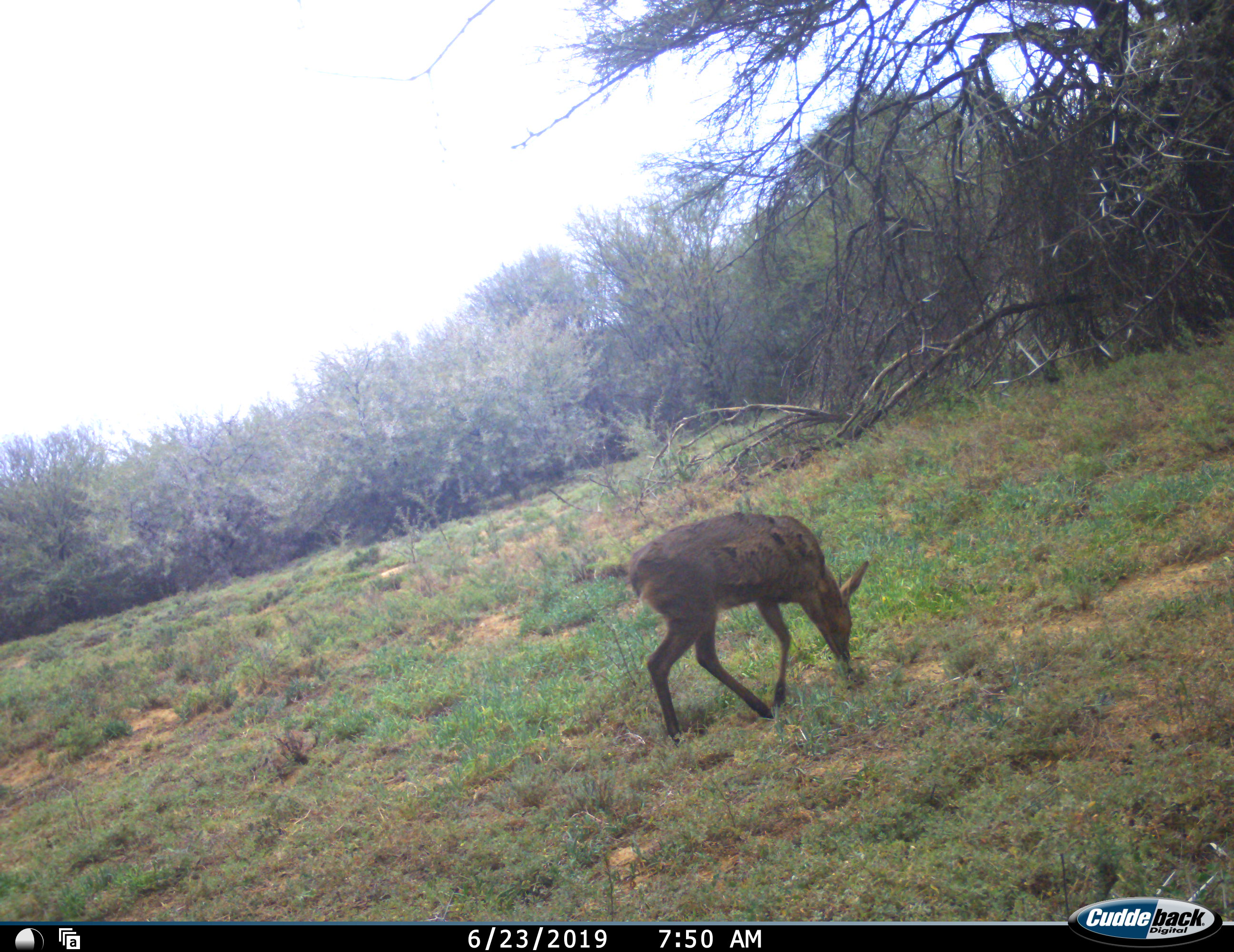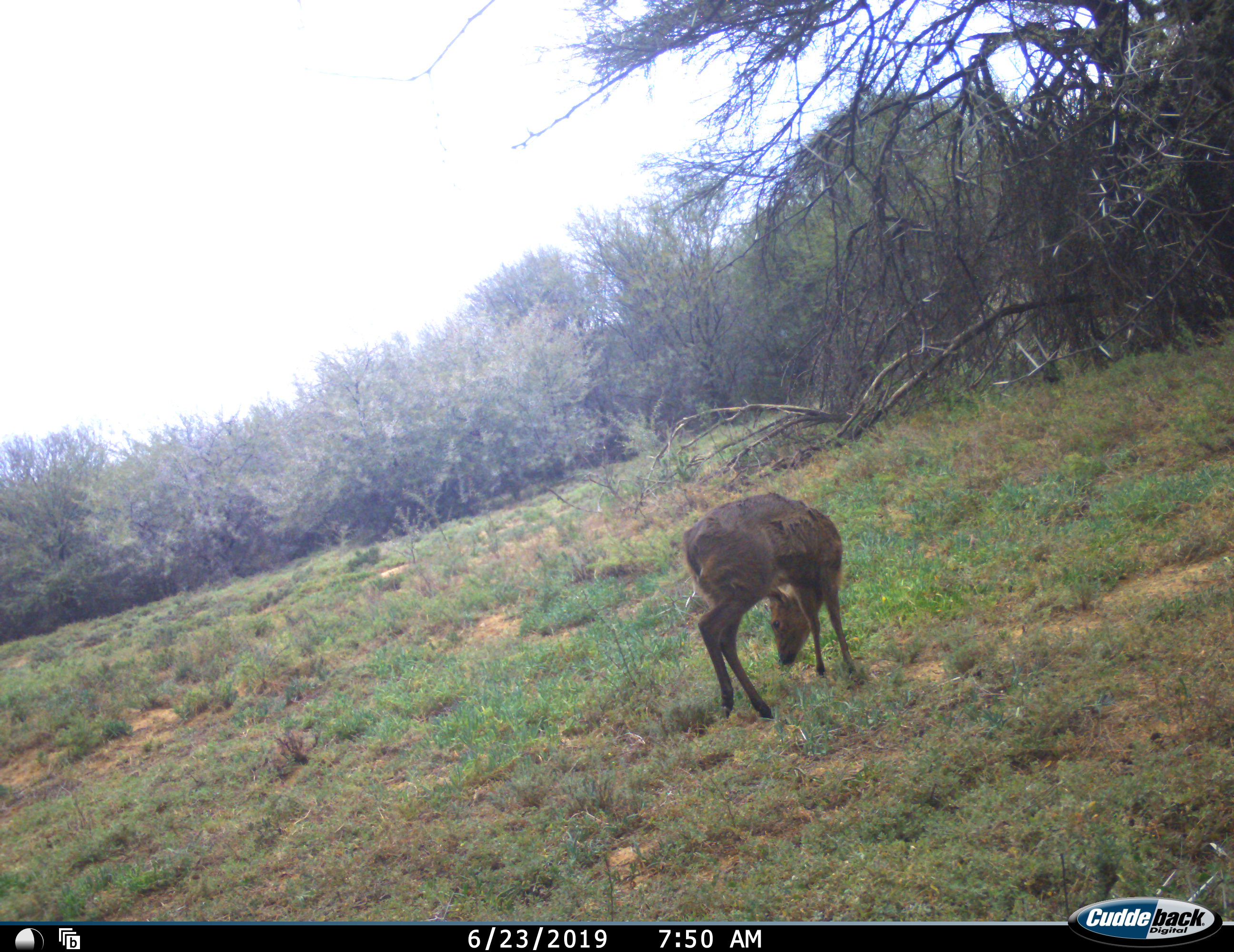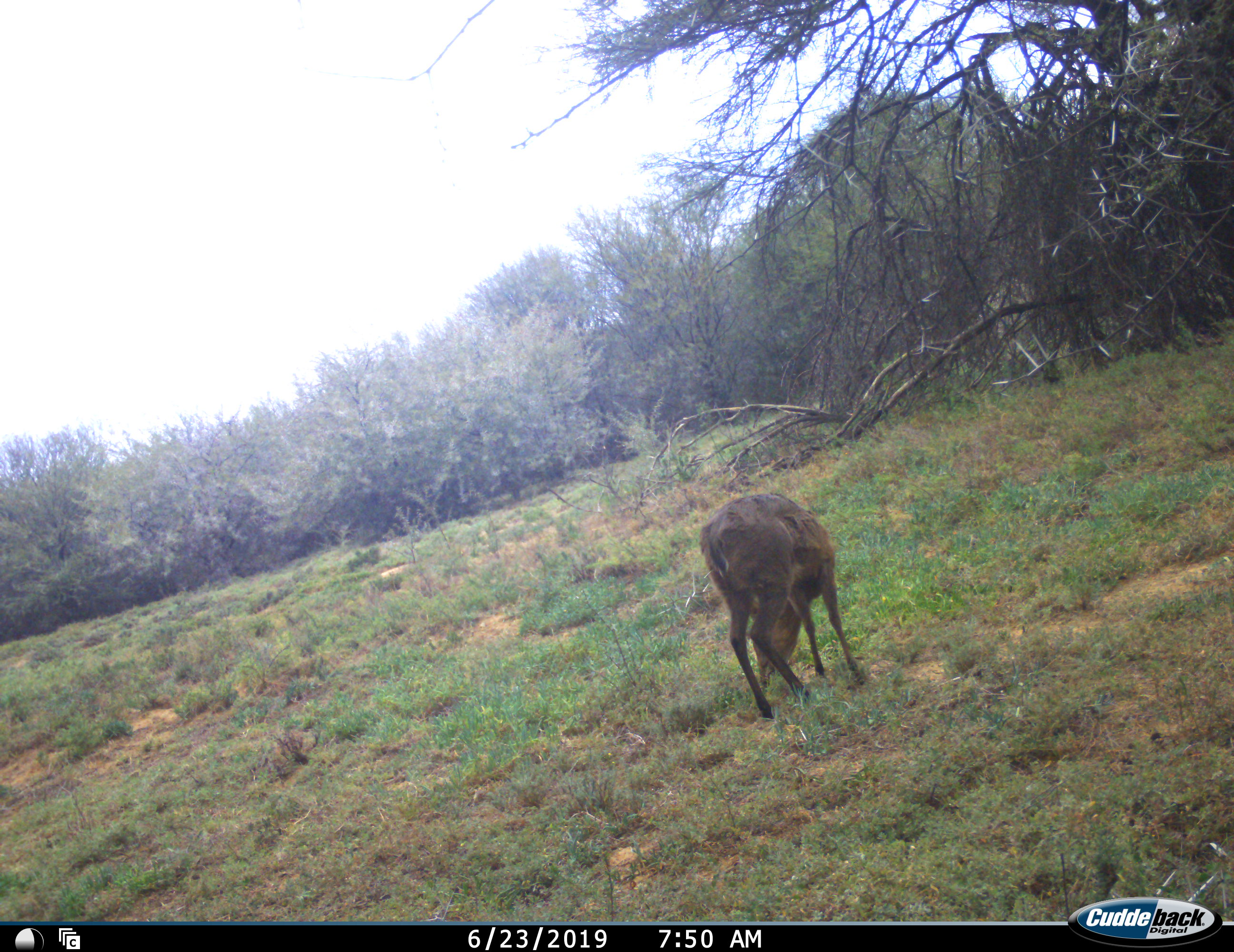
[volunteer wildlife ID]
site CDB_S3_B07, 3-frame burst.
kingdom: Animalia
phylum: Chordata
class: Mammalia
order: Artiodactyla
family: Bovidae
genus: Sylvicapra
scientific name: Sylvicapra grimmia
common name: common duiker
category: duikercommongrey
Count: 1.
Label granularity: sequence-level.